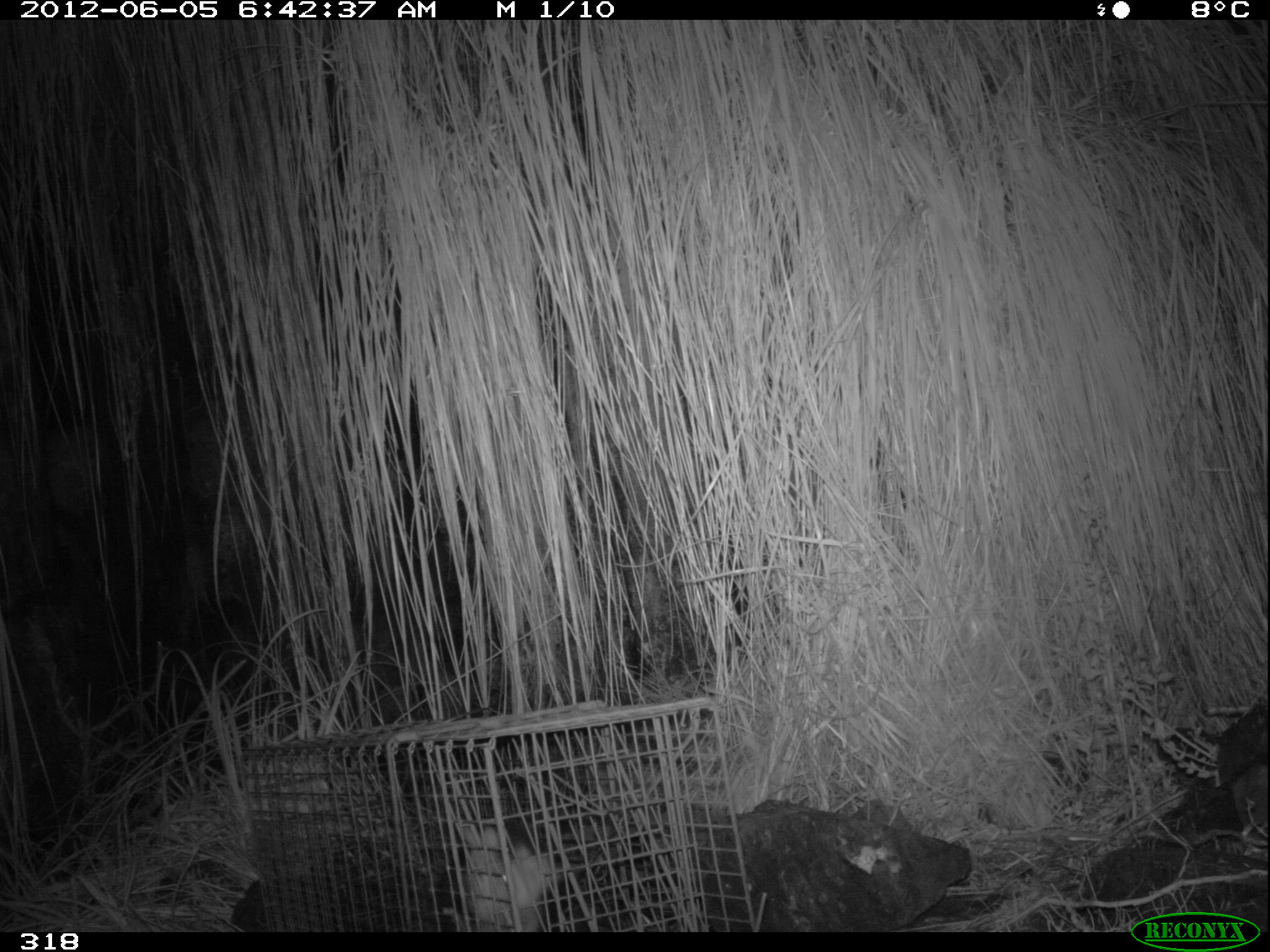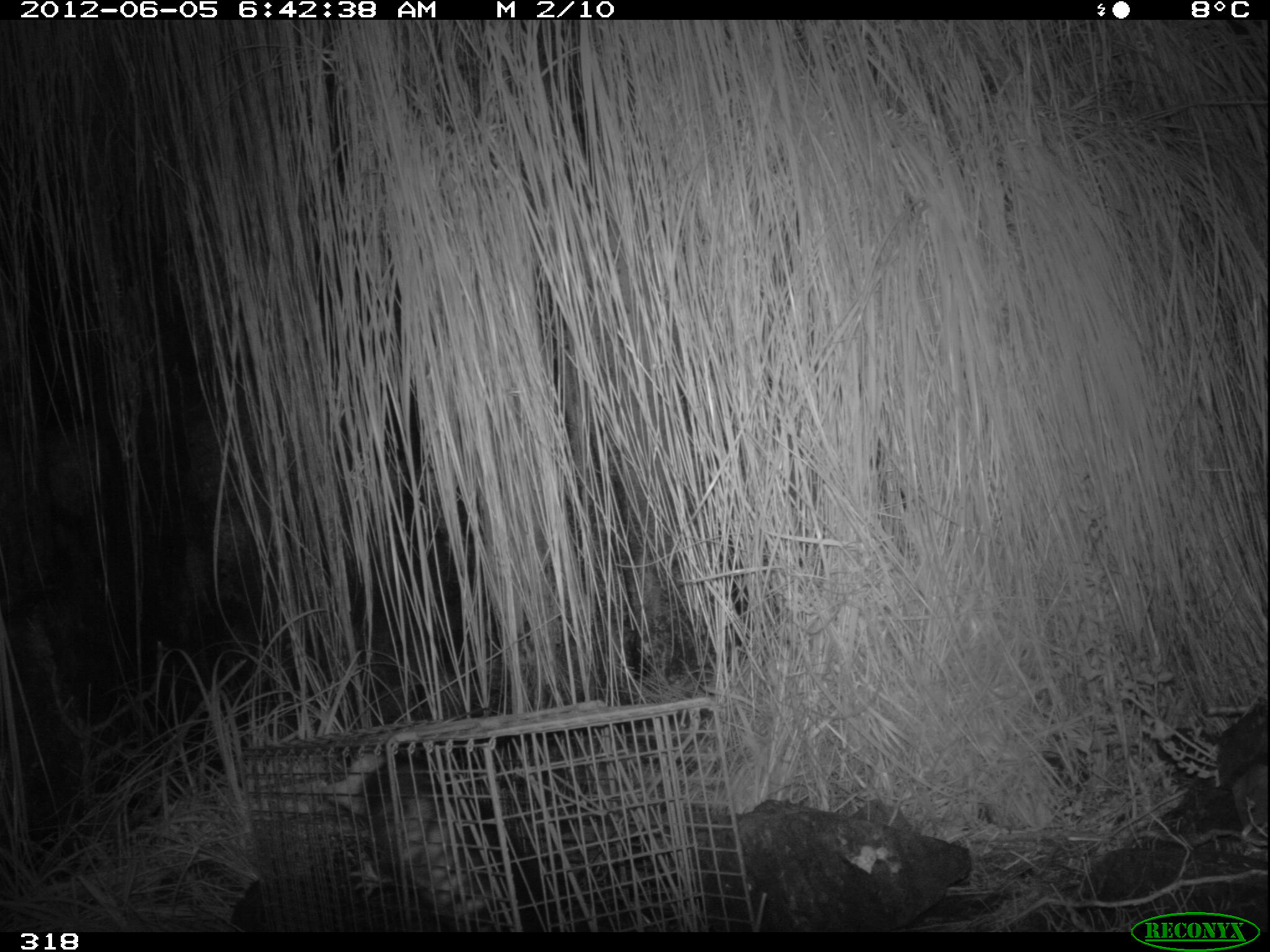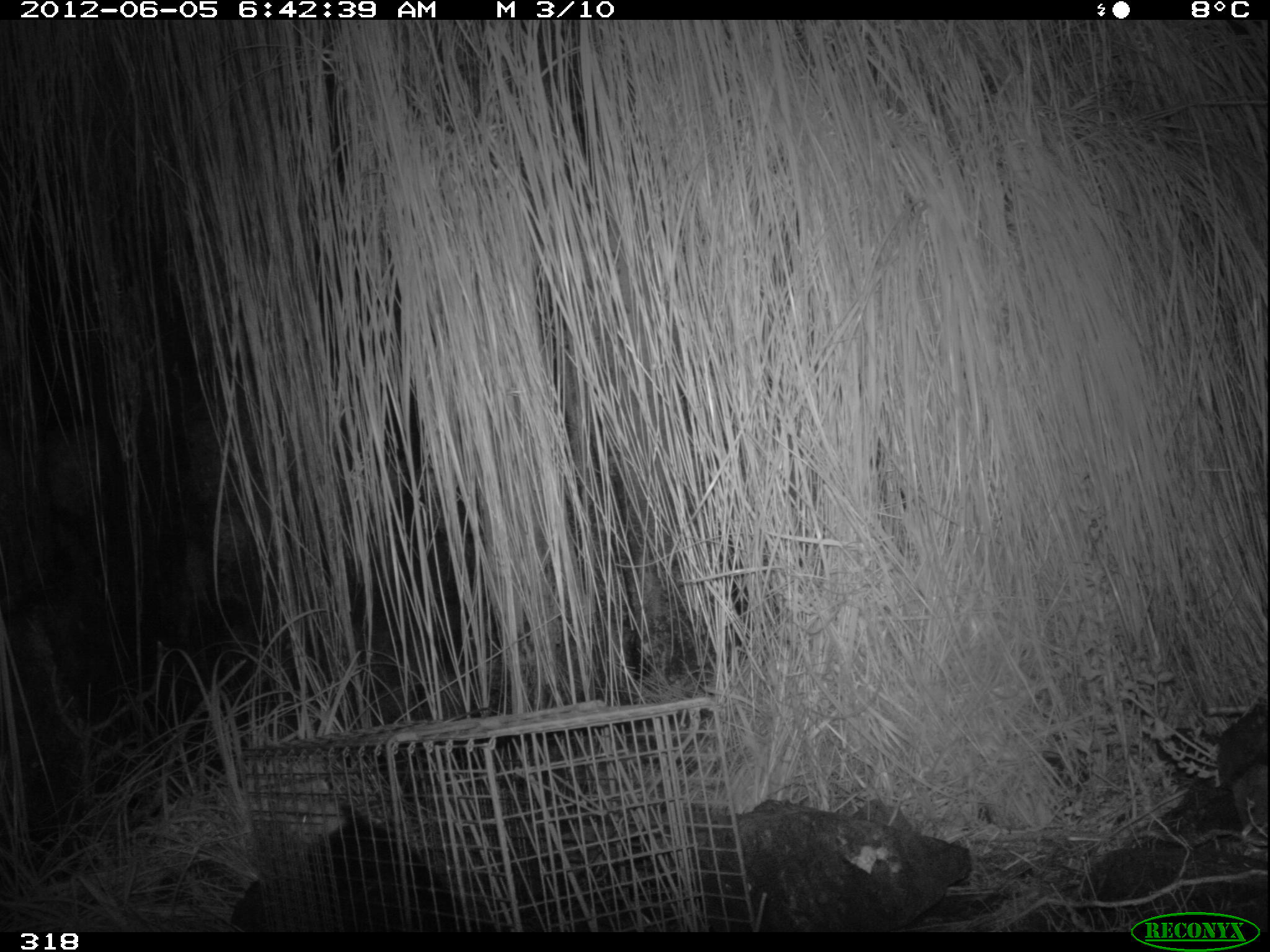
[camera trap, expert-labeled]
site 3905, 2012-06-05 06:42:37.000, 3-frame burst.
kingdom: Animalia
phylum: Chordata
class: Mammalia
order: Didelphimorphia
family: Didelphidae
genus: Didelphis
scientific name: Didelphis pernigra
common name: andean white-eared opossum